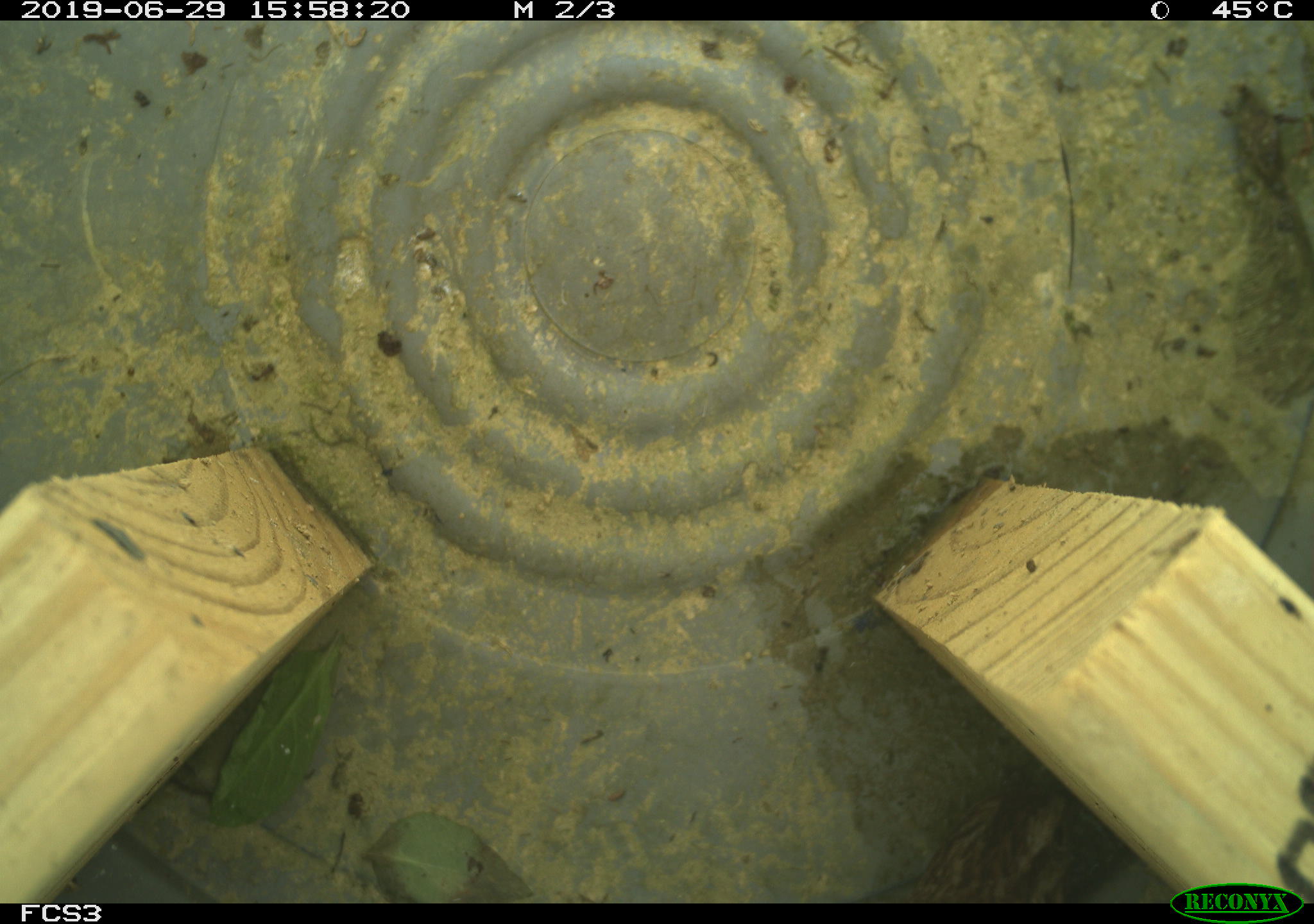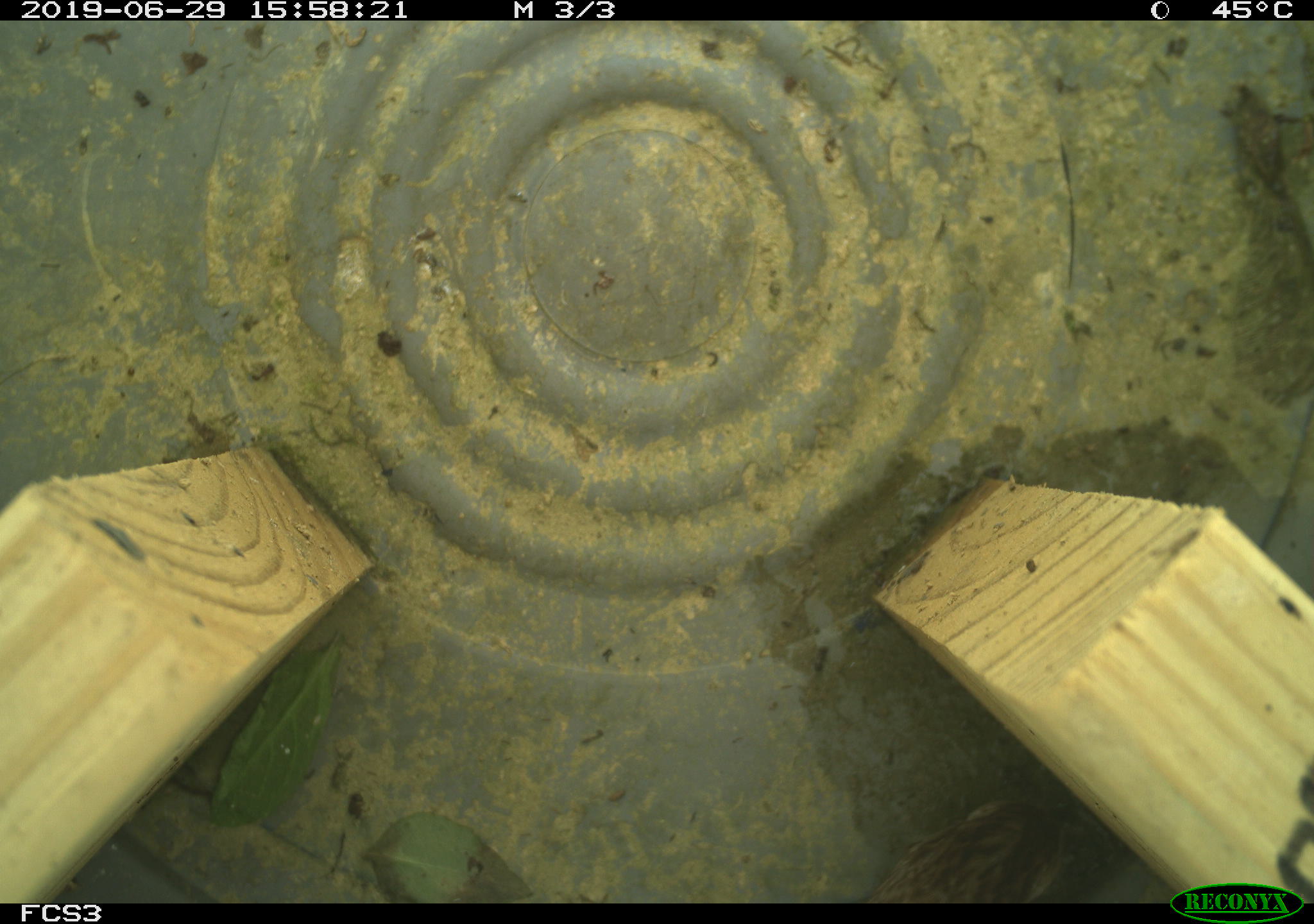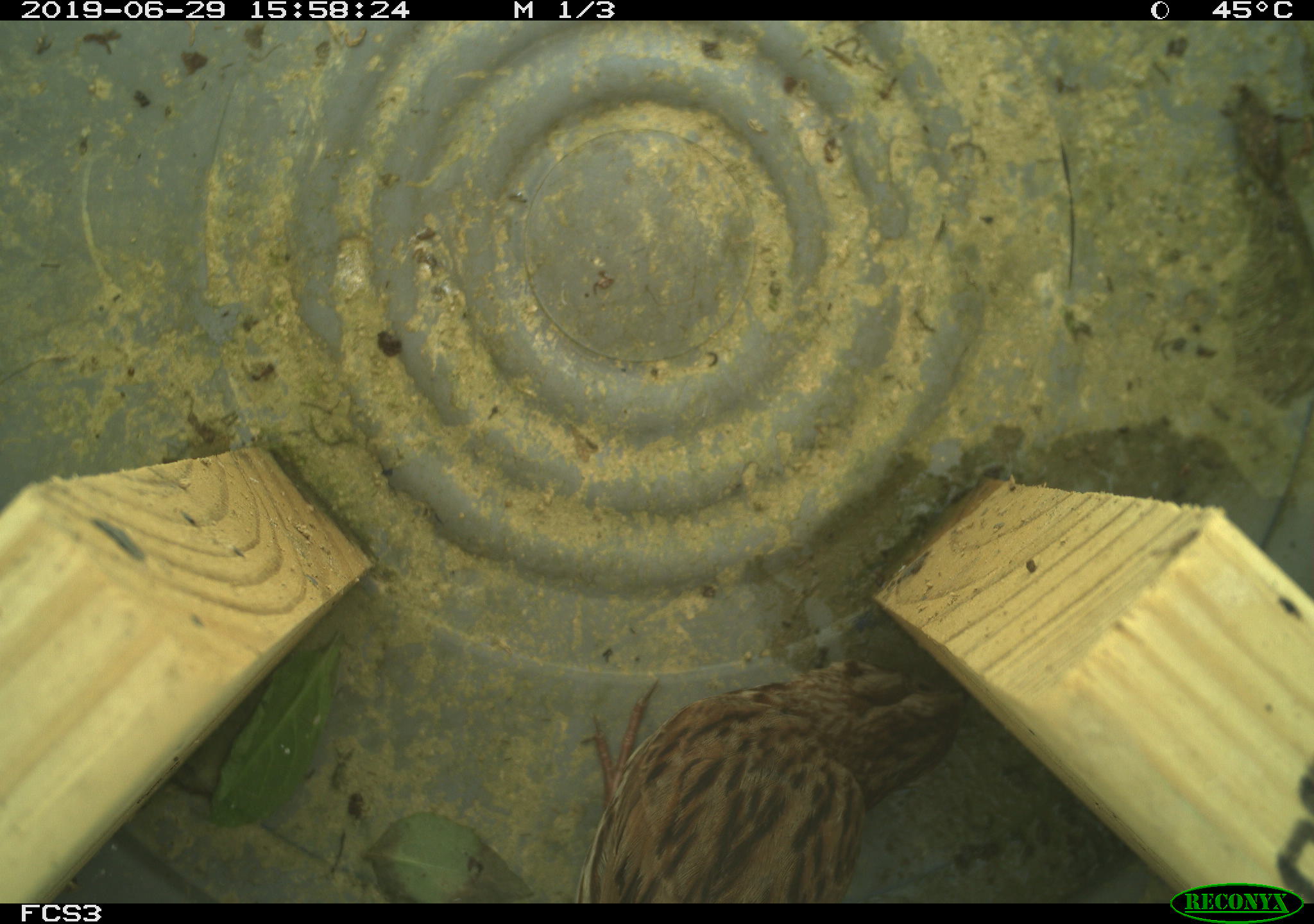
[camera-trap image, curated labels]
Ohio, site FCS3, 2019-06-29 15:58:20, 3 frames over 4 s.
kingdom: Animalia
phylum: Chordata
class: Aves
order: Passeriformes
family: Passerellidae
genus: Melospiza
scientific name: Melospiza melodia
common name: song sparrow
Song sparrow (Melospiza melodia).